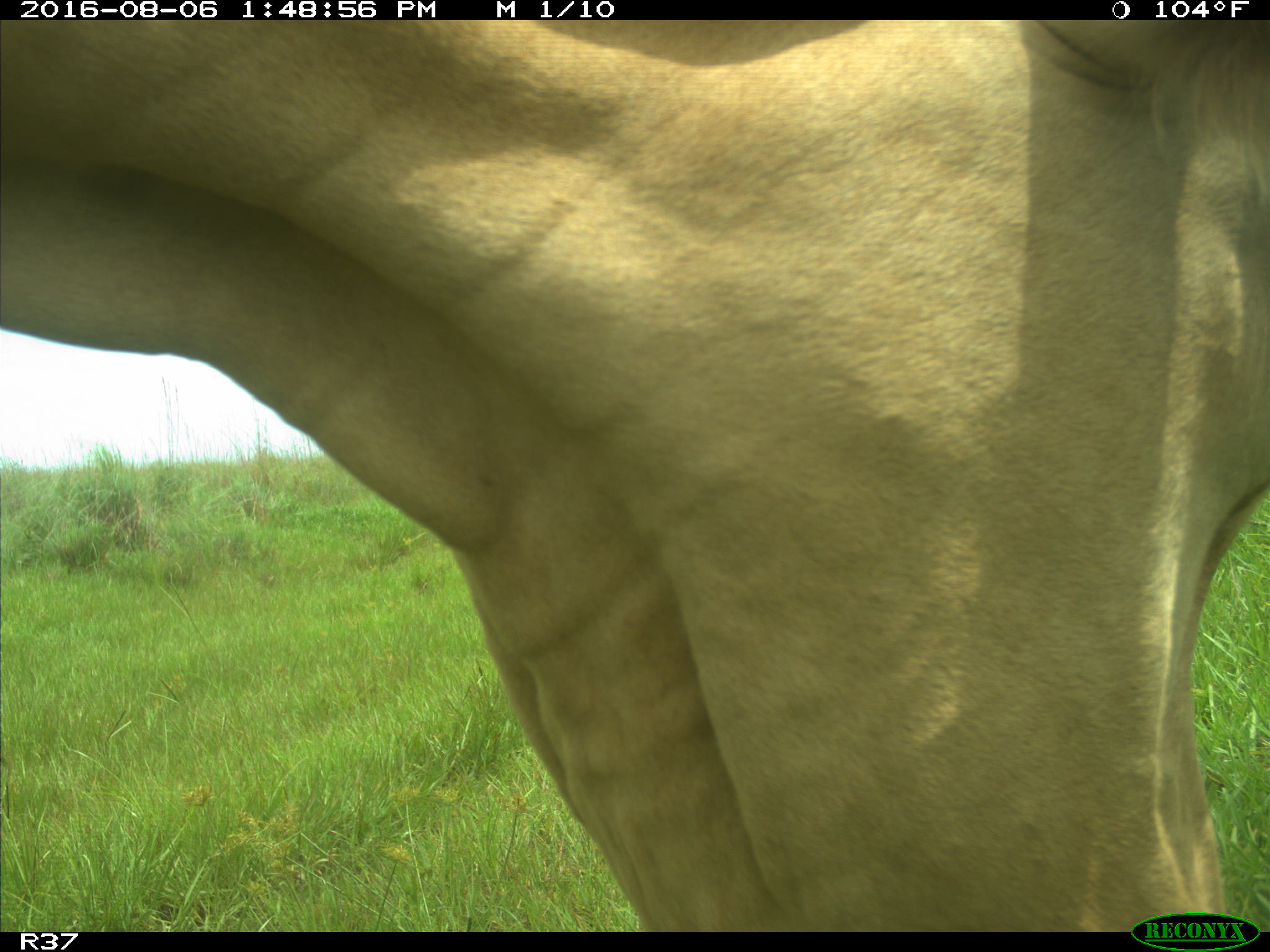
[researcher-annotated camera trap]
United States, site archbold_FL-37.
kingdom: Animalia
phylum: Chordata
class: Mammalia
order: Artiodactyla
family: Bovidae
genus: Bos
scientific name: Bos taurus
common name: domestic cow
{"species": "Bos taurus (domestic cow)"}